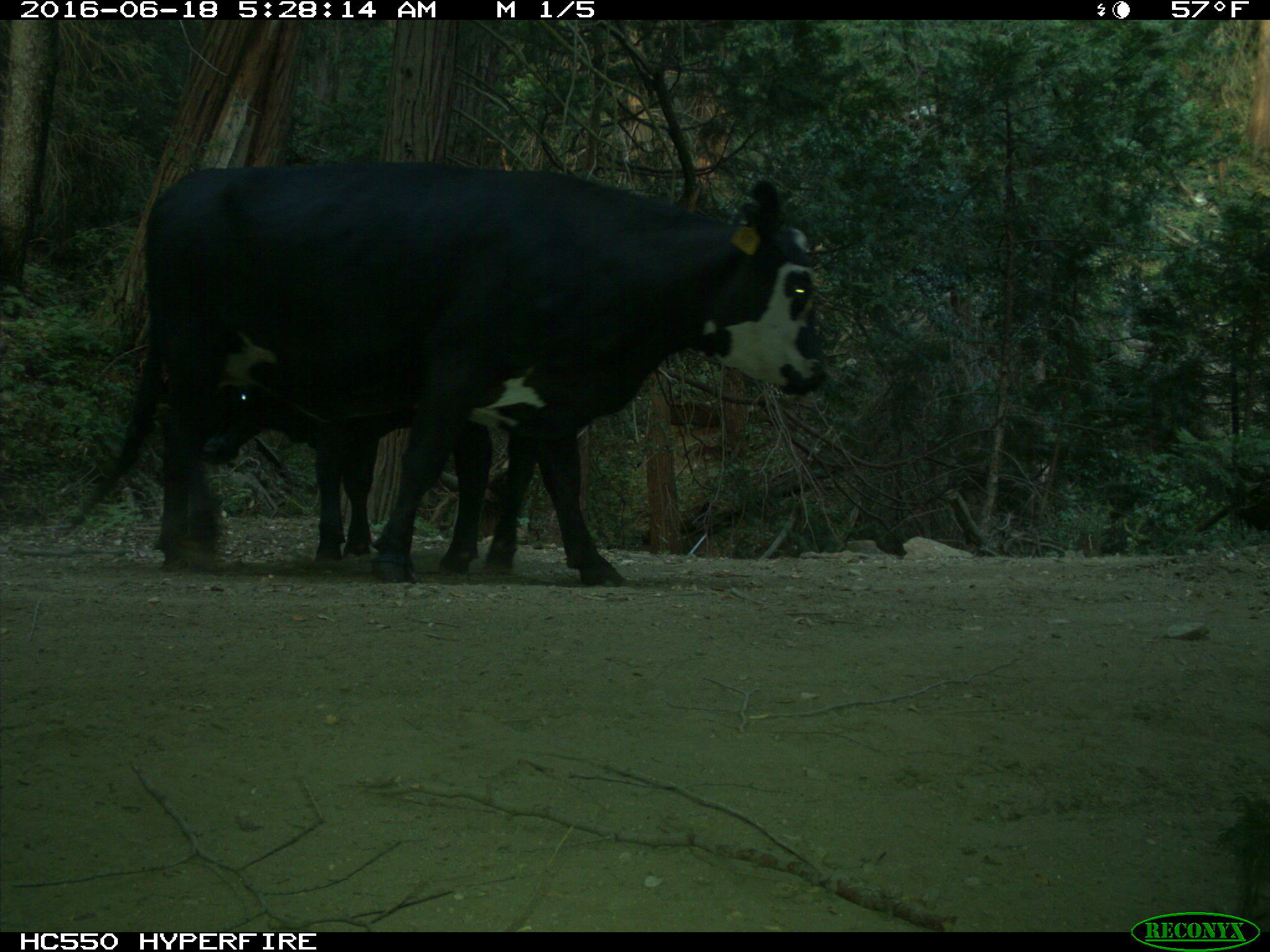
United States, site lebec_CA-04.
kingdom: Animalia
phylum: Chordata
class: Mammalia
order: Artiodactyla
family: Bovidae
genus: Bos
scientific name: Bos taurus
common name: domestic cow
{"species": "Bos taurus (domestic cow)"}